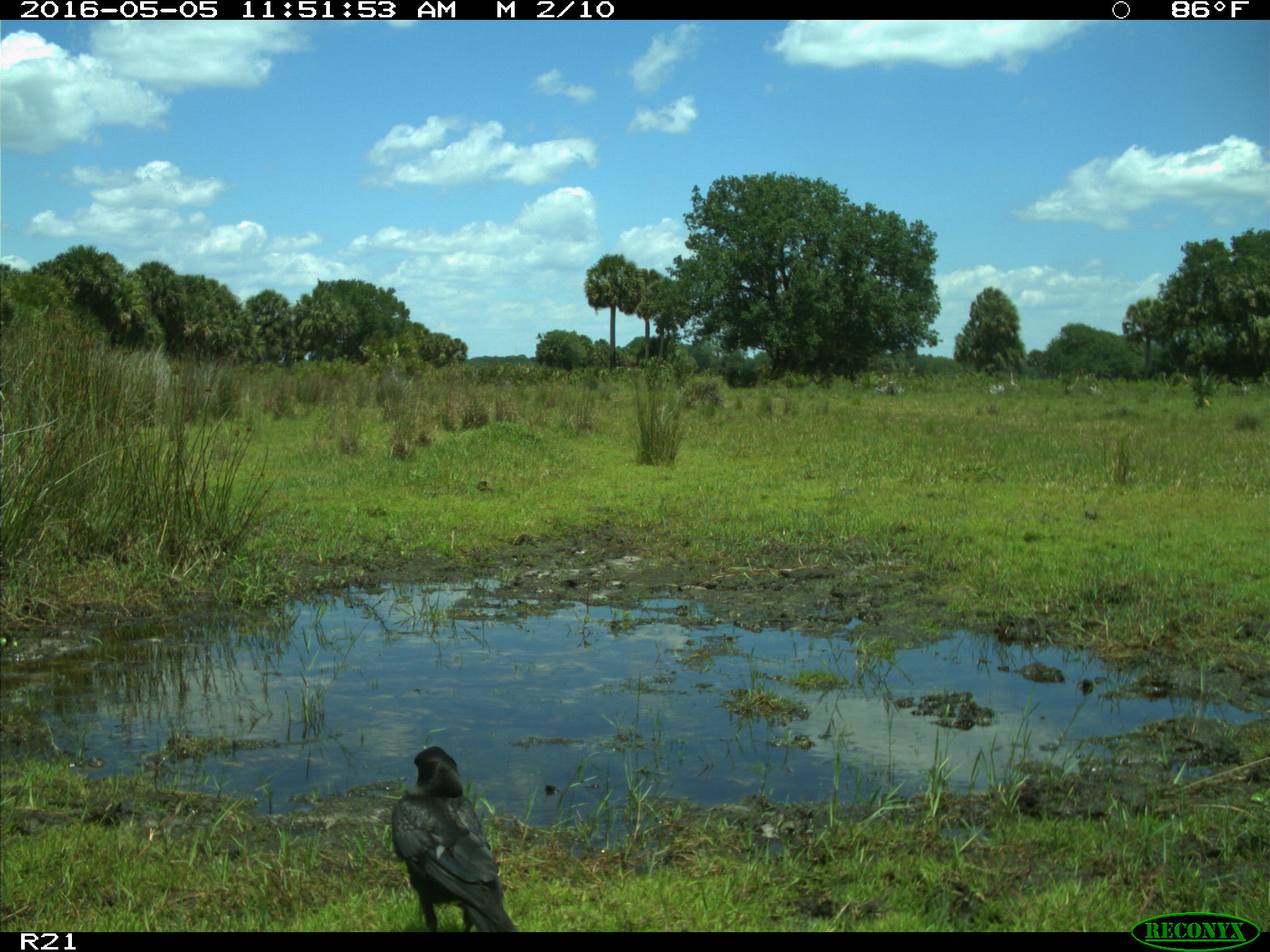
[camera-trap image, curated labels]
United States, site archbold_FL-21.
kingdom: Animalia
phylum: Chordata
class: Aves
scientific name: Aves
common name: birds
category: unidentified bird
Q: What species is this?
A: Unidentified bird (birds) (Aves).